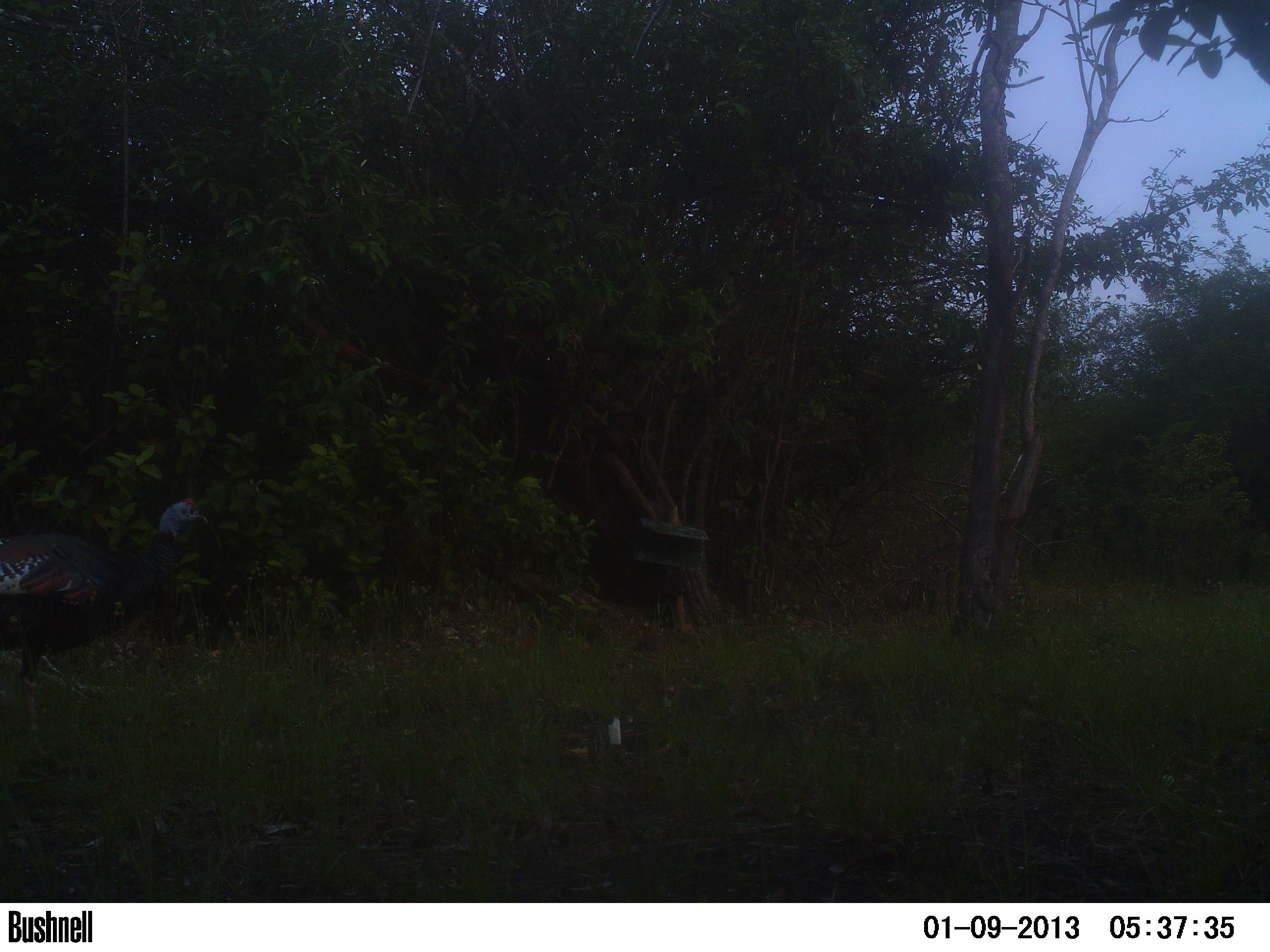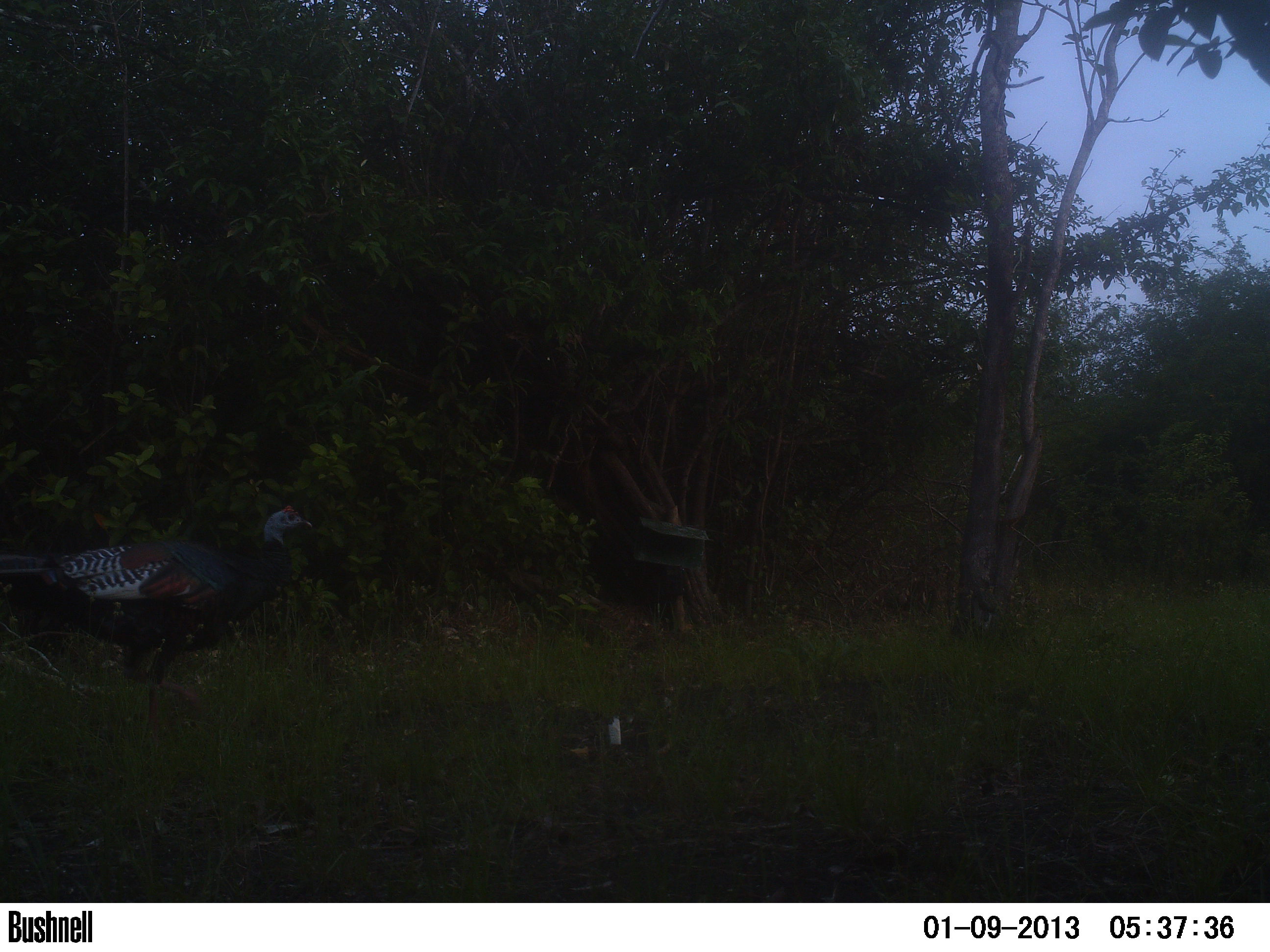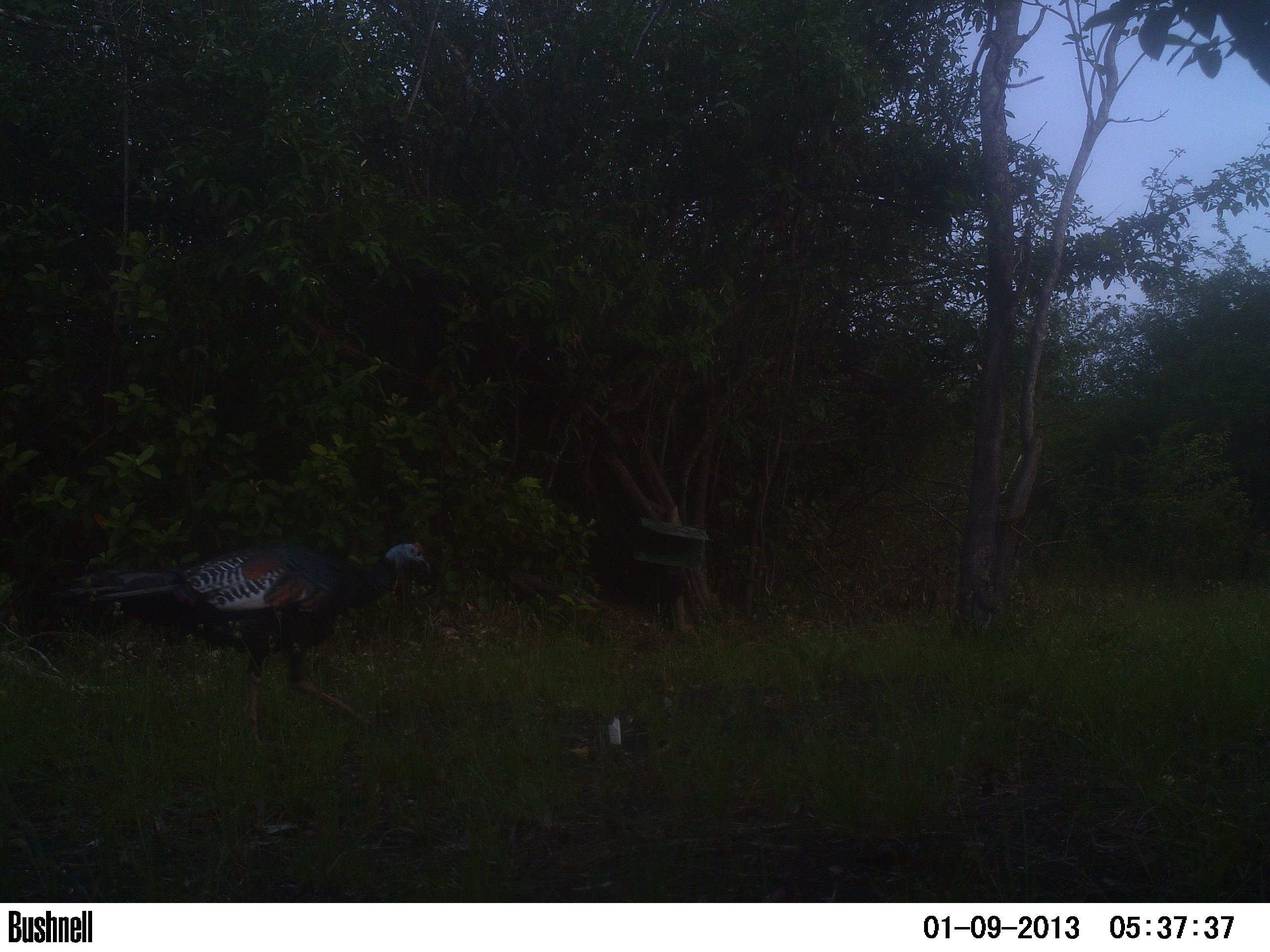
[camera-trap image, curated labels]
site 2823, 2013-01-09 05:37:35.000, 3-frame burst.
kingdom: Animalia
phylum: Chordata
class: Aves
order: Galliformes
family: Phasianidae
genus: Meleagris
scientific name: Meleagris ocellata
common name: ocellated turkey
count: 1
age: adult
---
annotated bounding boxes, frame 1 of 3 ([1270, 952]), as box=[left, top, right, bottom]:
meleagris ocellata: box=[0, 496, 209, 760]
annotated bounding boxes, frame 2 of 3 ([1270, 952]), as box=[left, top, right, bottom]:
meleagris ocellata: box=[0, 505, 313, 743]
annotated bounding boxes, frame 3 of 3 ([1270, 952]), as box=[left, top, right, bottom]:
meleagris ocellata: box=[47, 541, 431, 750]